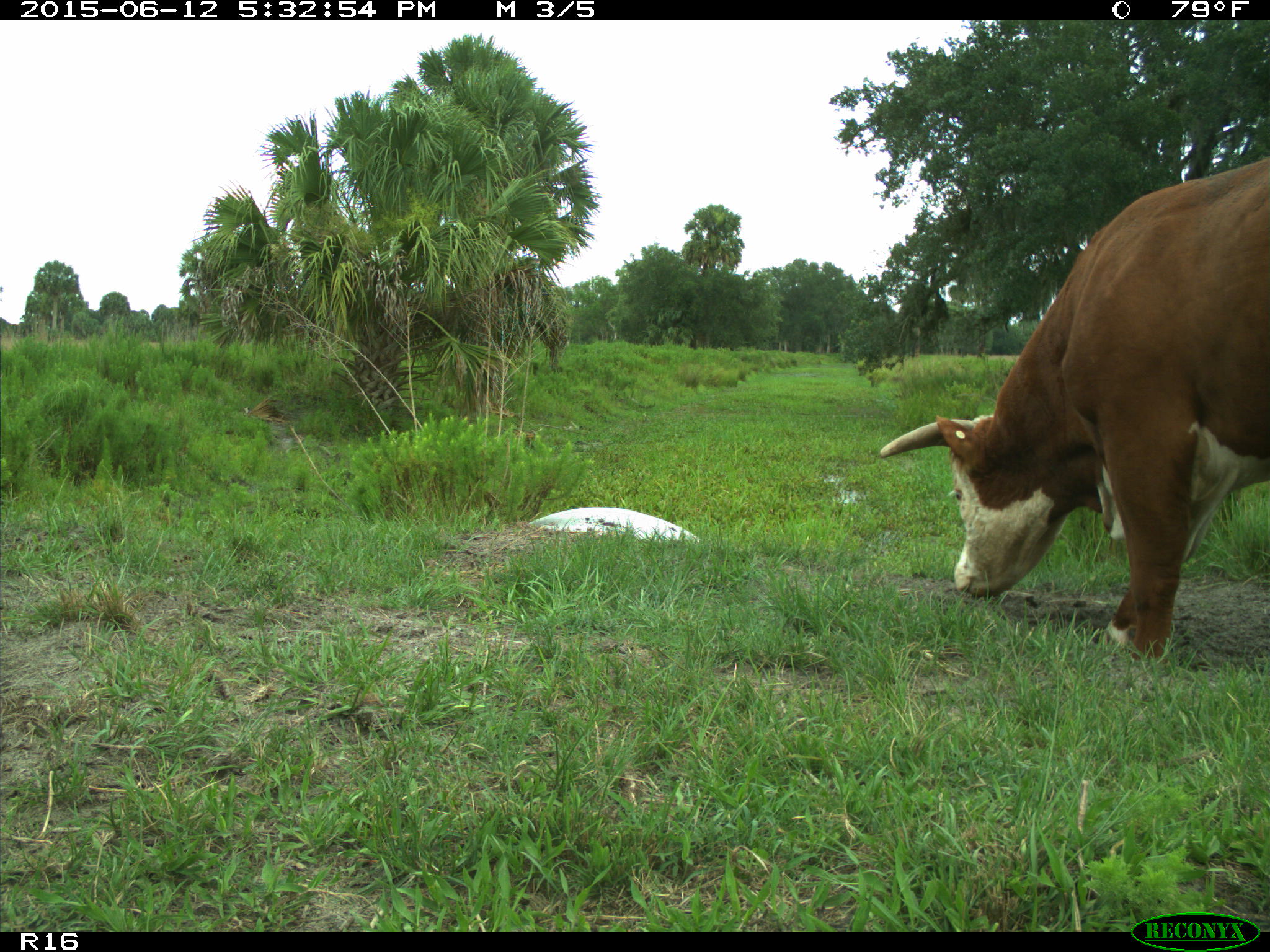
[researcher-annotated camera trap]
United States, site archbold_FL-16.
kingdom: Animalia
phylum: Chordata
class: Mammalia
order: Artiodactyla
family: Bovidae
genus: Bos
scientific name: Bos taurus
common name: domestic cow